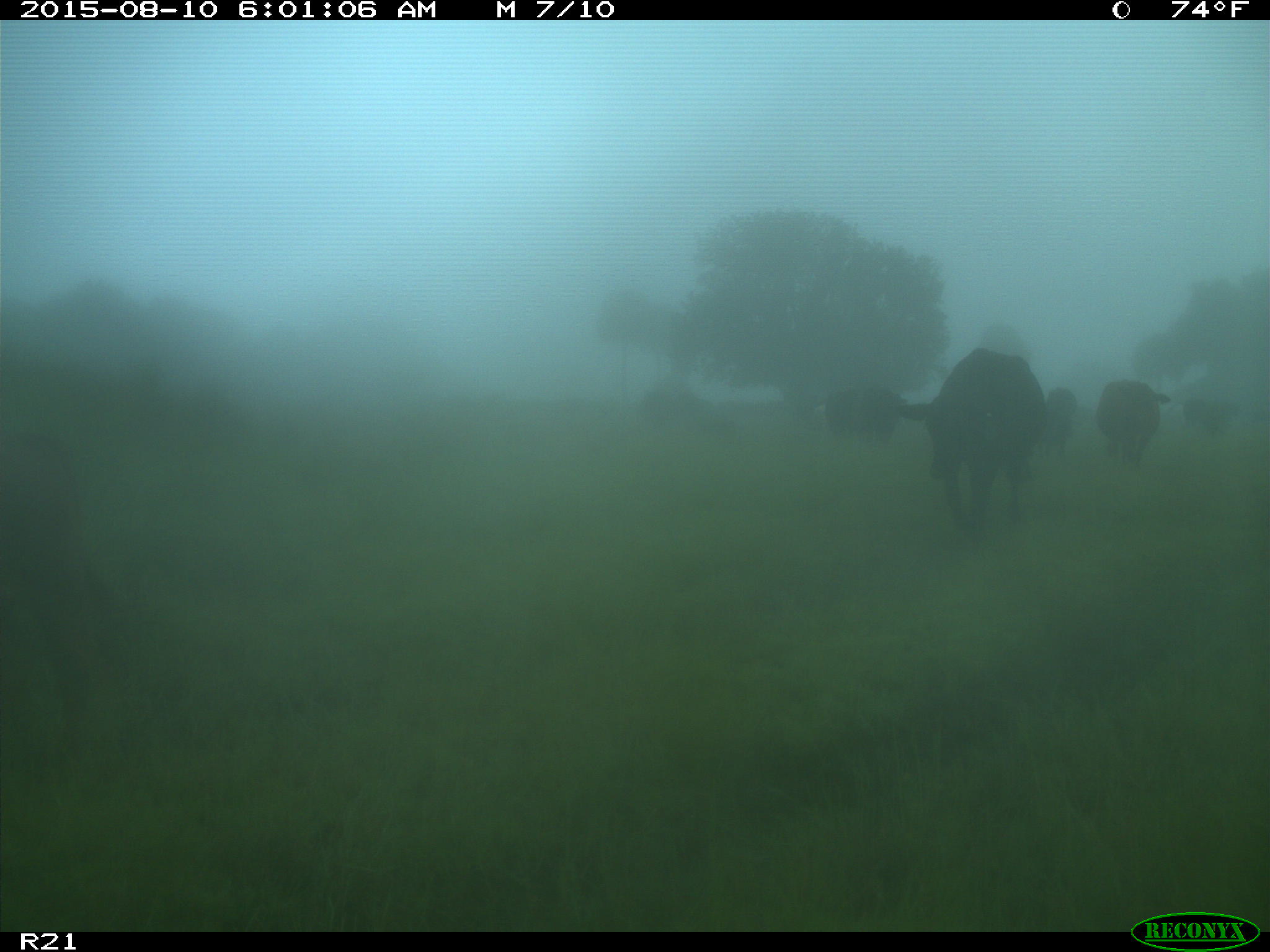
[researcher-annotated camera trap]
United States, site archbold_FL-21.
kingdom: Animalia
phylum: Chordata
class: Mammalia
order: Artiodactyla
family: Bovidae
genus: Bos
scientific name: Bos taurus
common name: domestic cow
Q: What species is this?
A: Bos taurus (domestic cow).